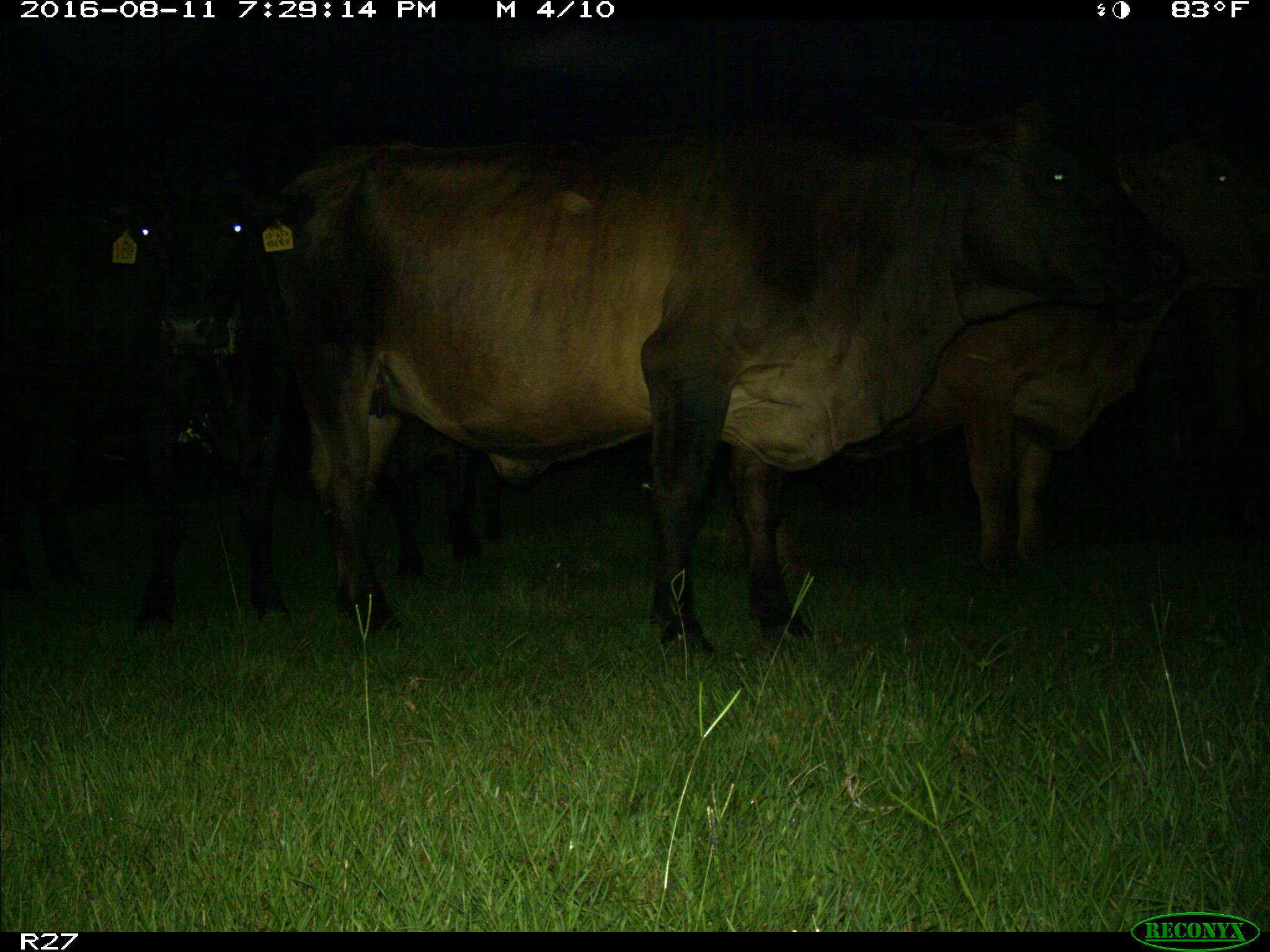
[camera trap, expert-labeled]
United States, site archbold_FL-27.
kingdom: Animalia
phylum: Chordata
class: Mammalia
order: Artiodactyla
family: Bovidae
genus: Bos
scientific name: Bos taurus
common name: domestic cow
Bos taurus (domestic cow).